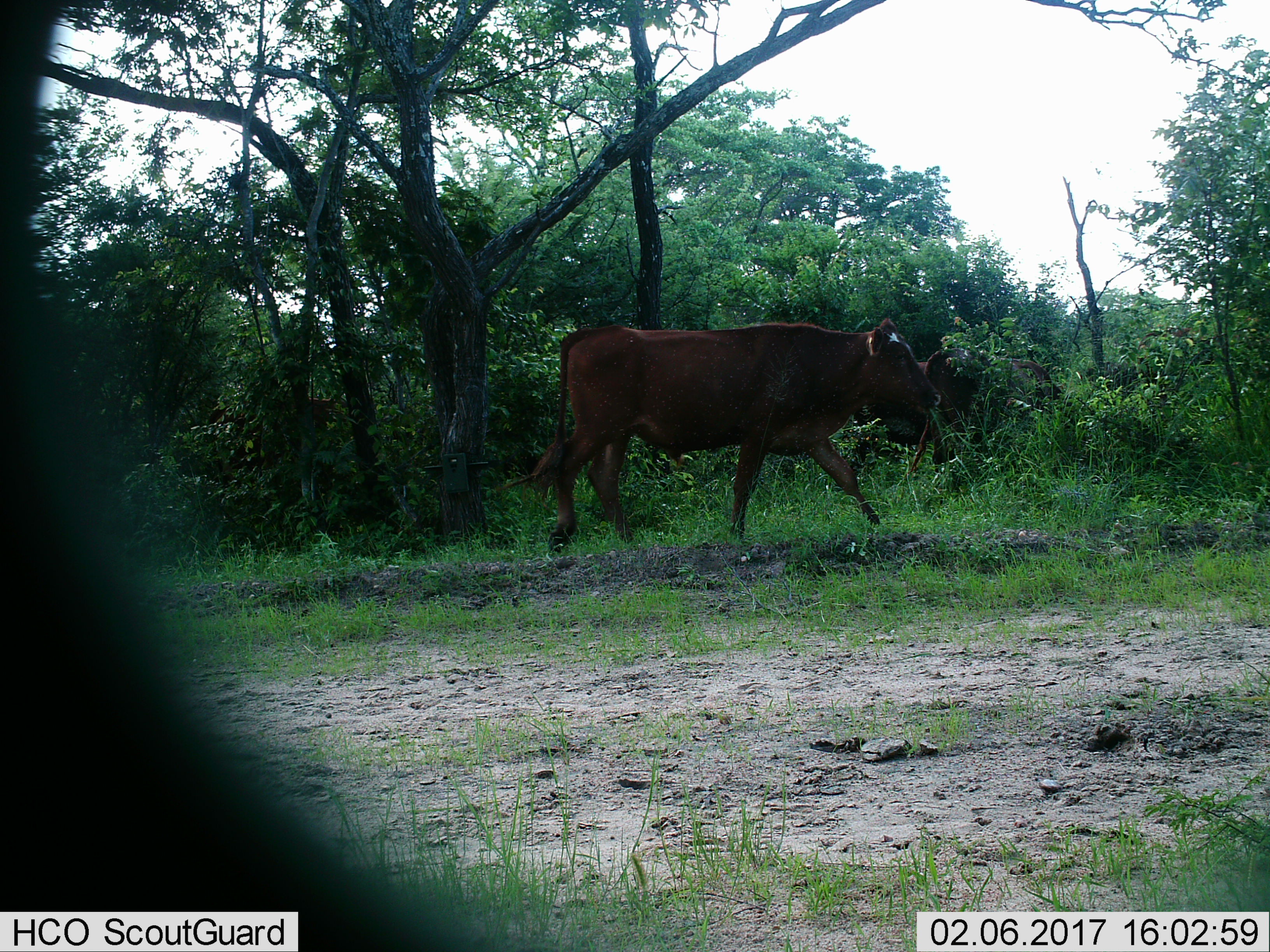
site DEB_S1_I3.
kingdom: Animalia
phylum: Chordata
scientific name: Vertebrata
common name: domestic animal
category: domesticanimal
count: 2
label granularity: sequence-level